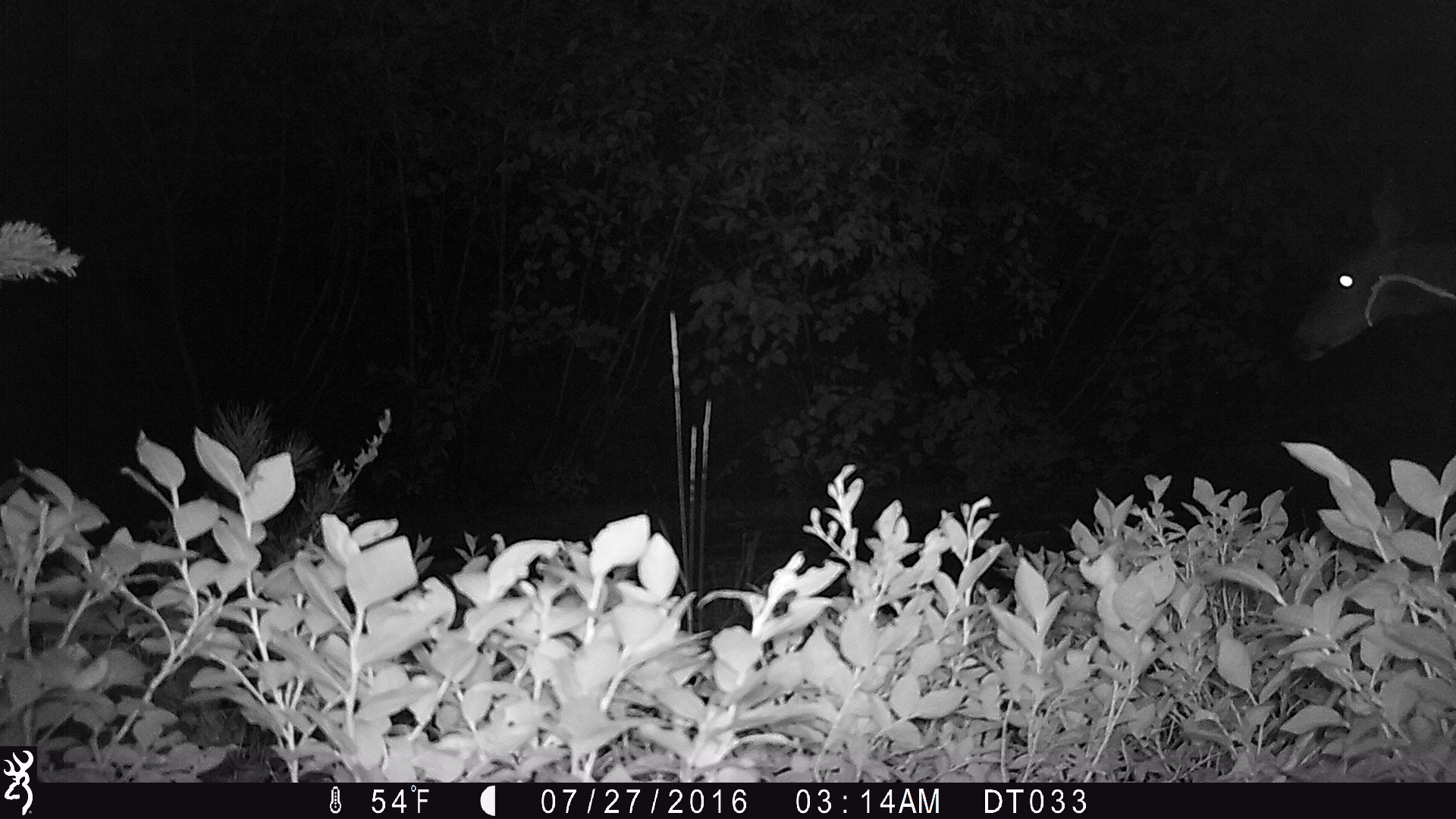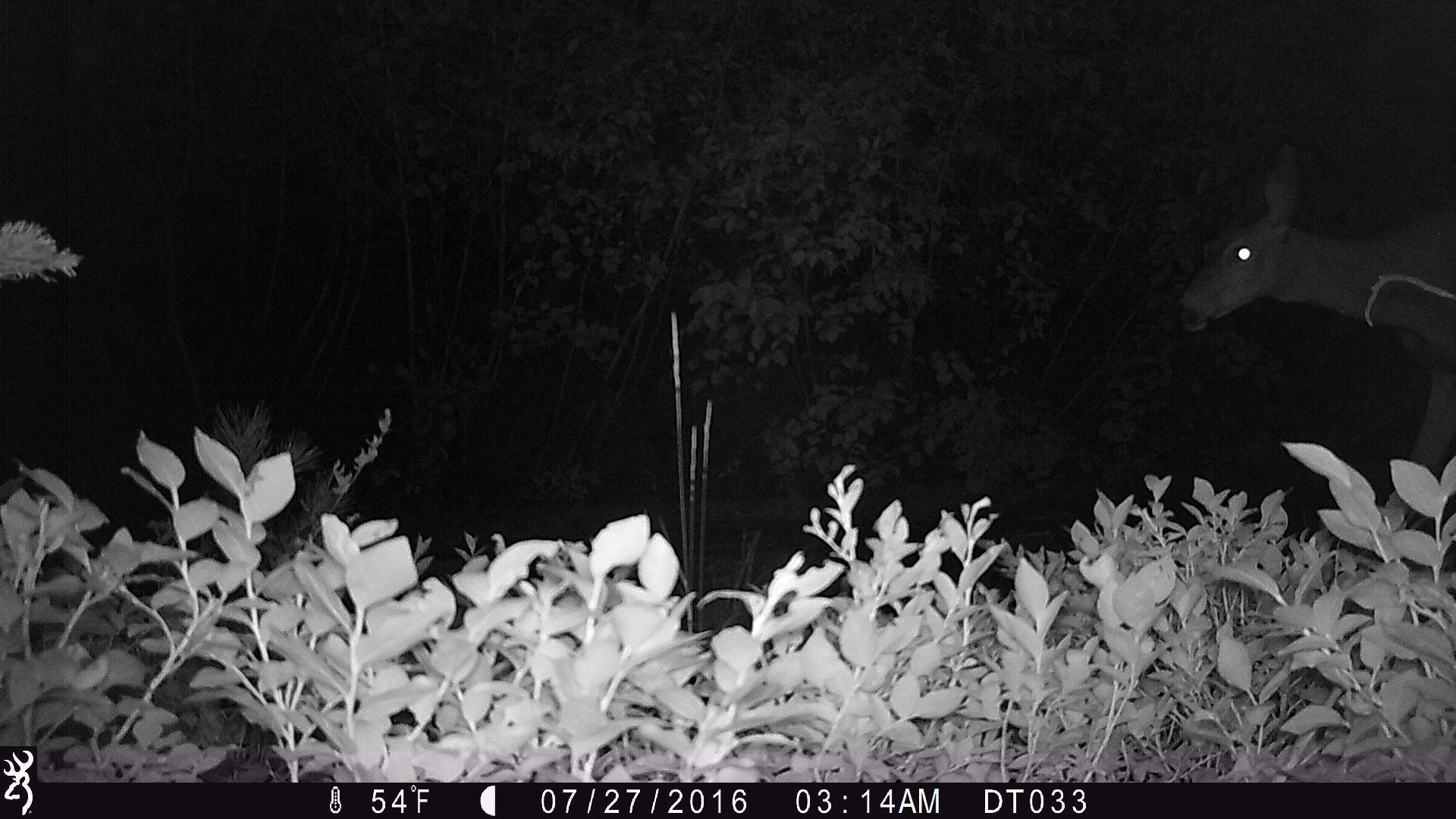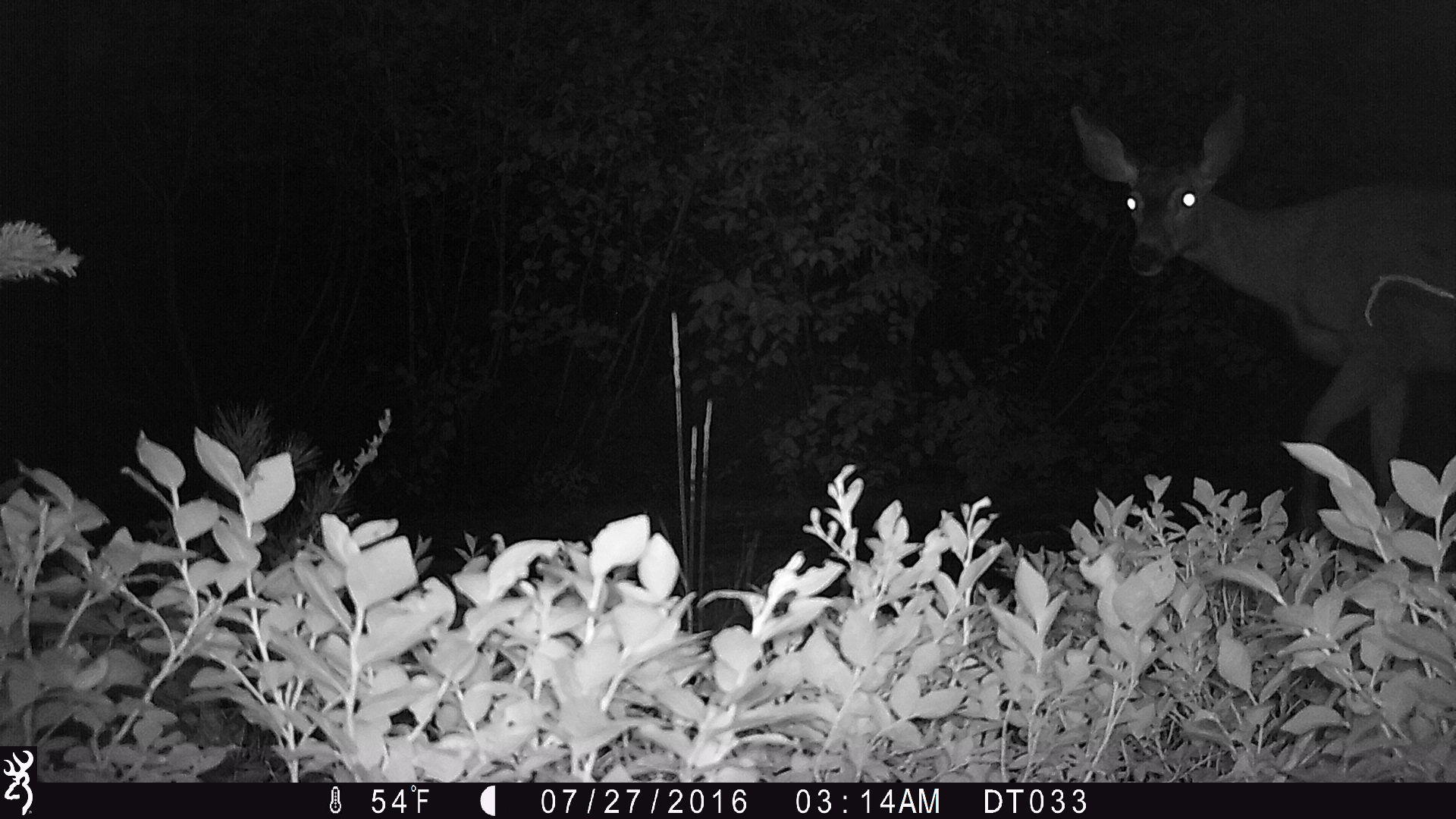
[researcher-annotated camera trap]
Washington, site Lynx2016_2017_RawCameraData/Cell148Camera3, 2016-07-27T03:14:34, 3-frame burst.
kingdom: Animalia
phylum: Chordata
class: Mammalia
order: Artiodactyla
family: Cervidae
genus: Odocoileus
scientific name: Odocoileus hemionus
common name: mule deer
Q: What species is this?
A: Odocoileus hemionus (mule deer).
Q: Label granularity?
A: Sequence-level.